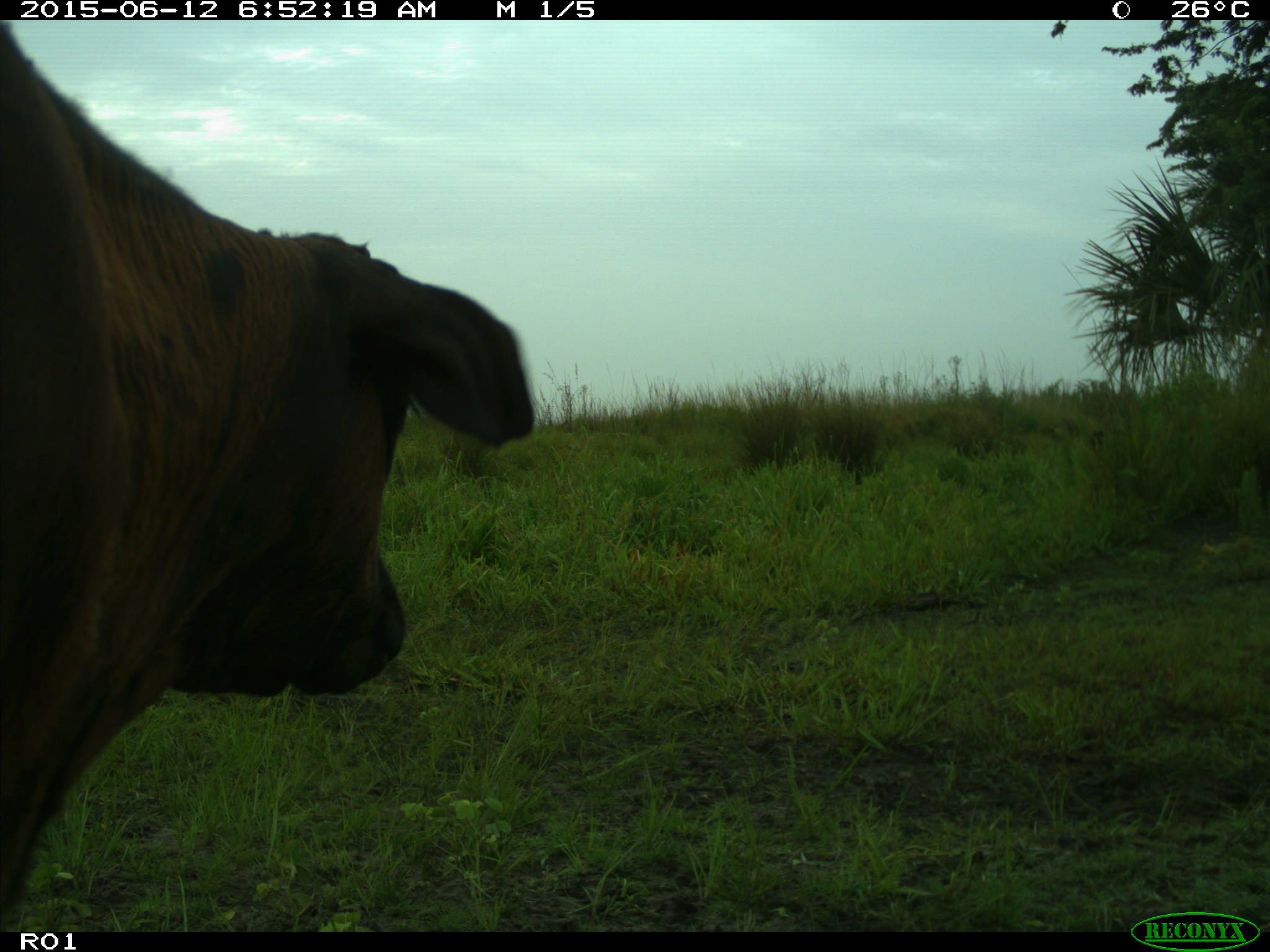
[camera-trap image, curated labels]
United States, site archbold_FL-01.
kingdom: Animalia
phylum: Chordata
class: Mammalia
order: Artiodactyla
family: Bovidae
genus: Bos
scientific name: Bos taurus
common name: domestic cow